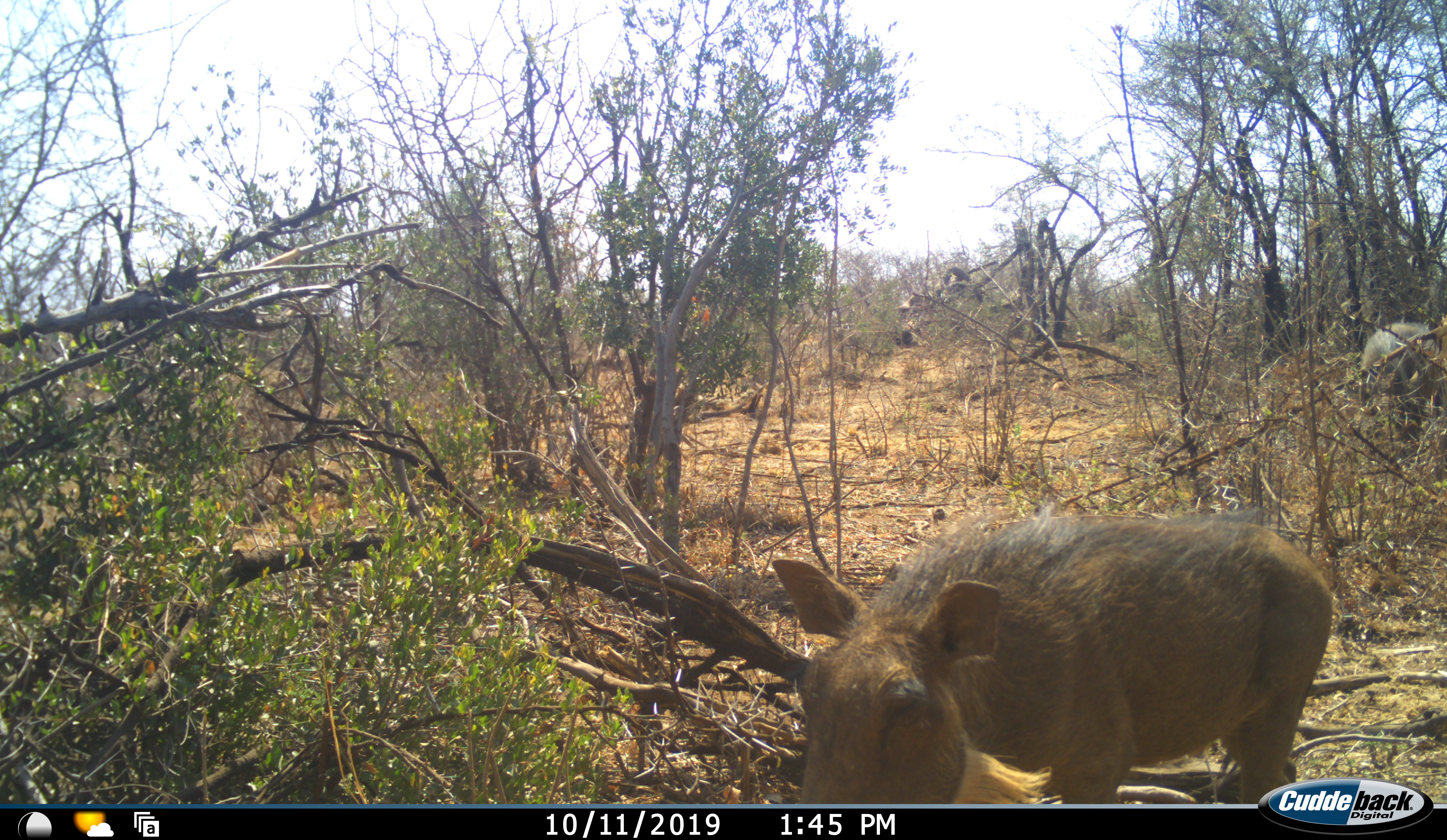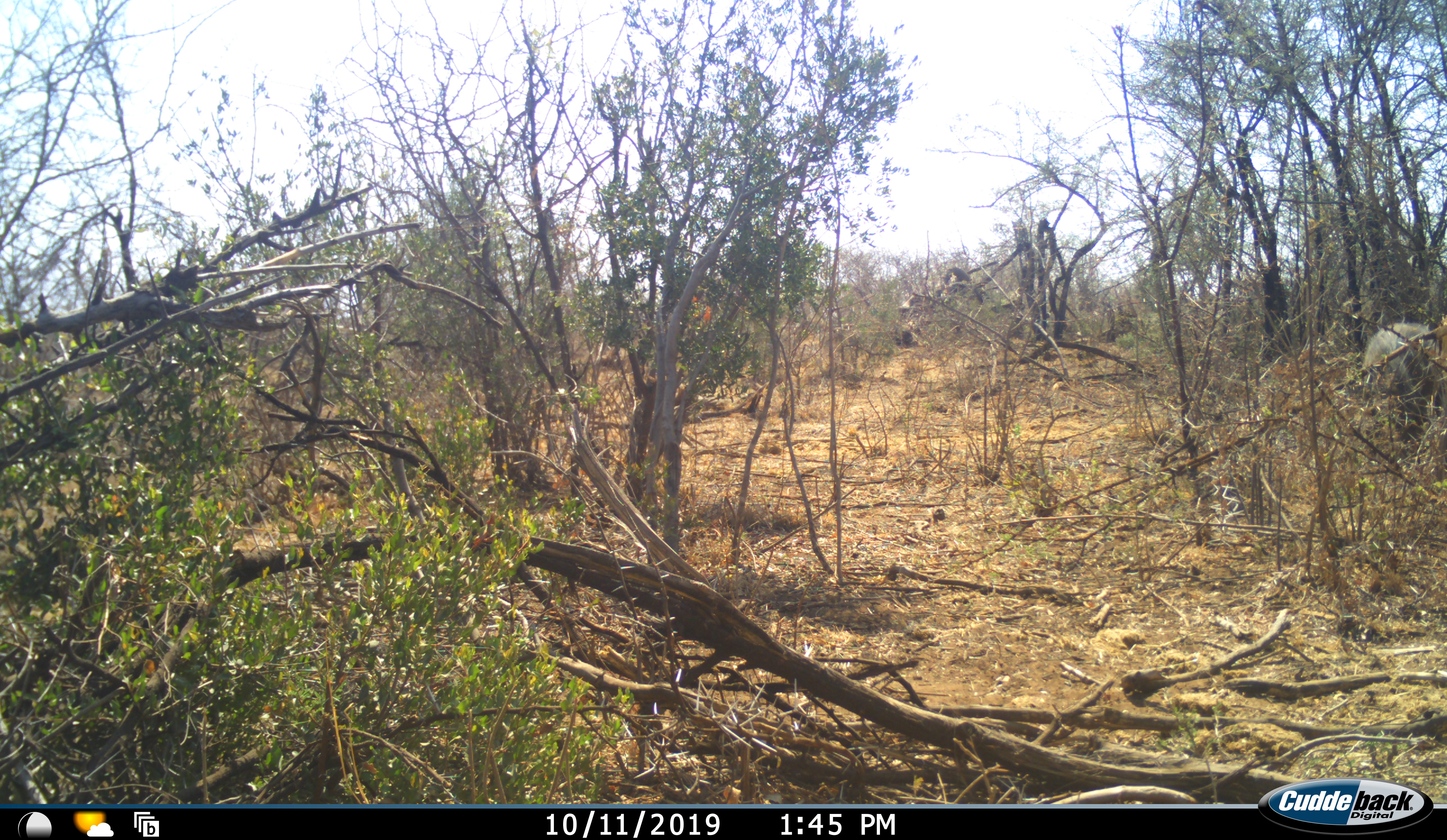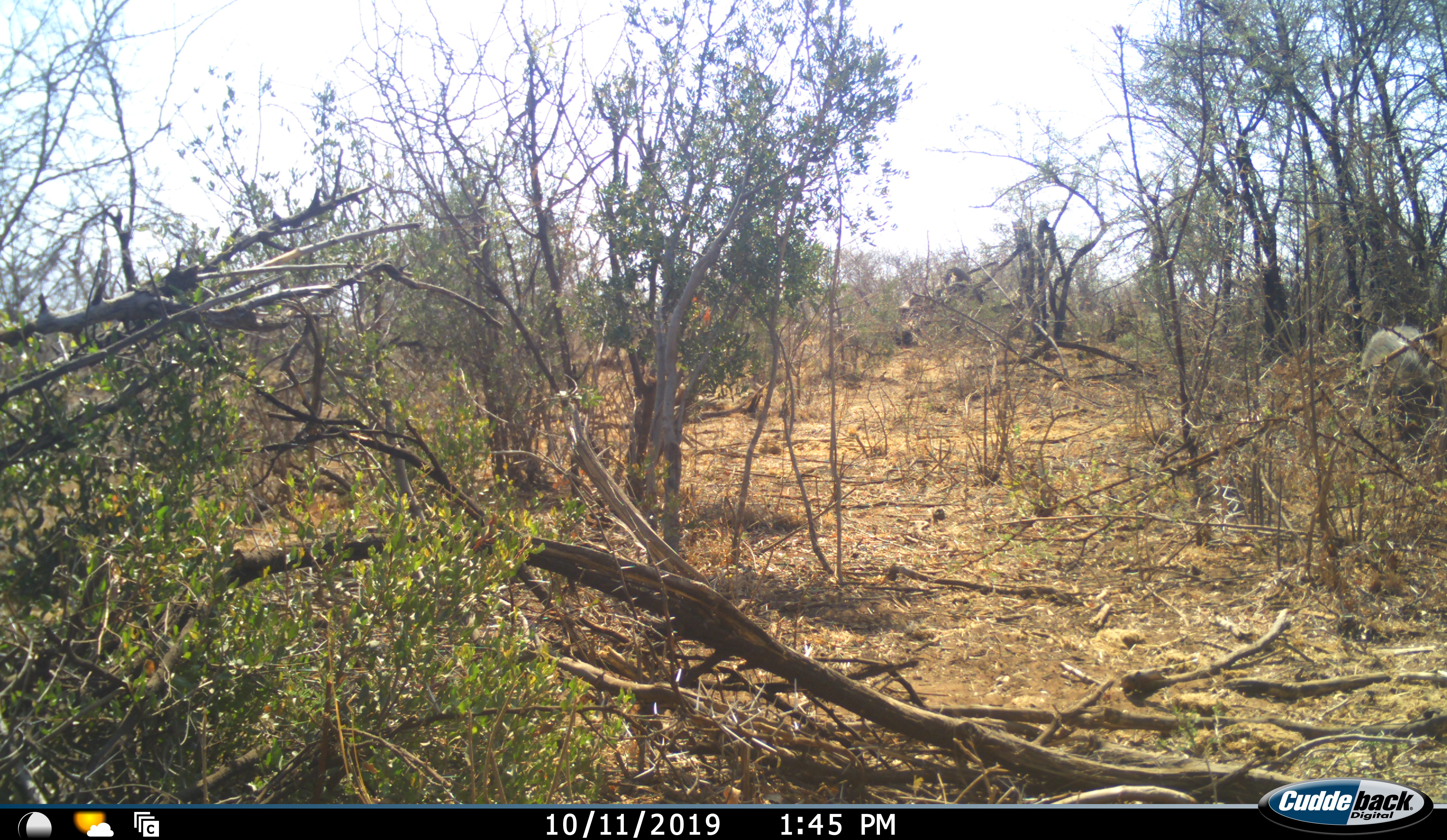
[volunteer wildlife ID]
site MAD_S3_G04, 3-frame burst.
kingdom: Animalia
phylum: Chordata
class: Mammalia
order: Artiodactyla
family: Suidae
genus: Phacochoerus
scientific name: Phacochoerus africanus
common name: warthog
Warthog (Phacochoerus africanus), count 2. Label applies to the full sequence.